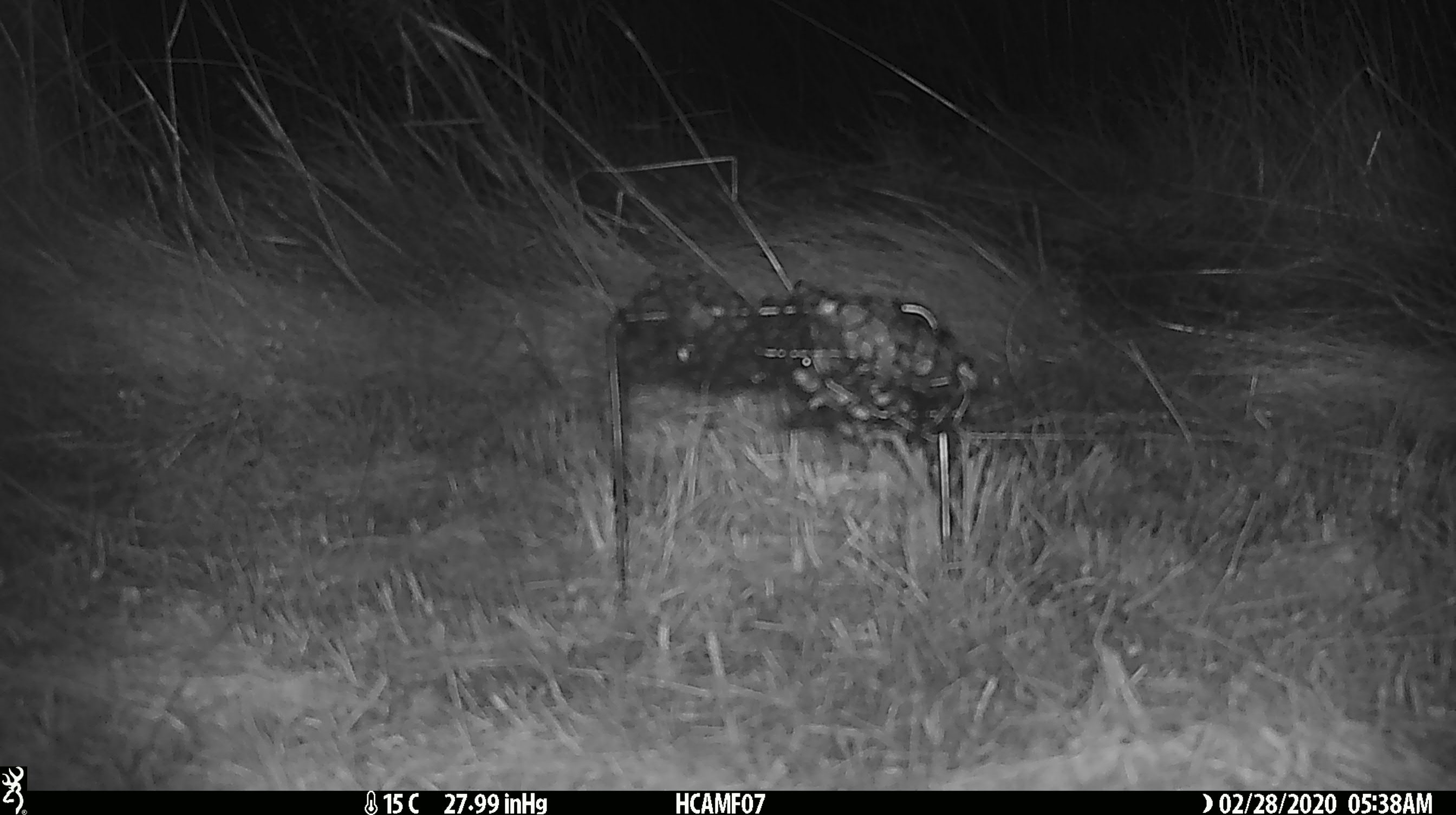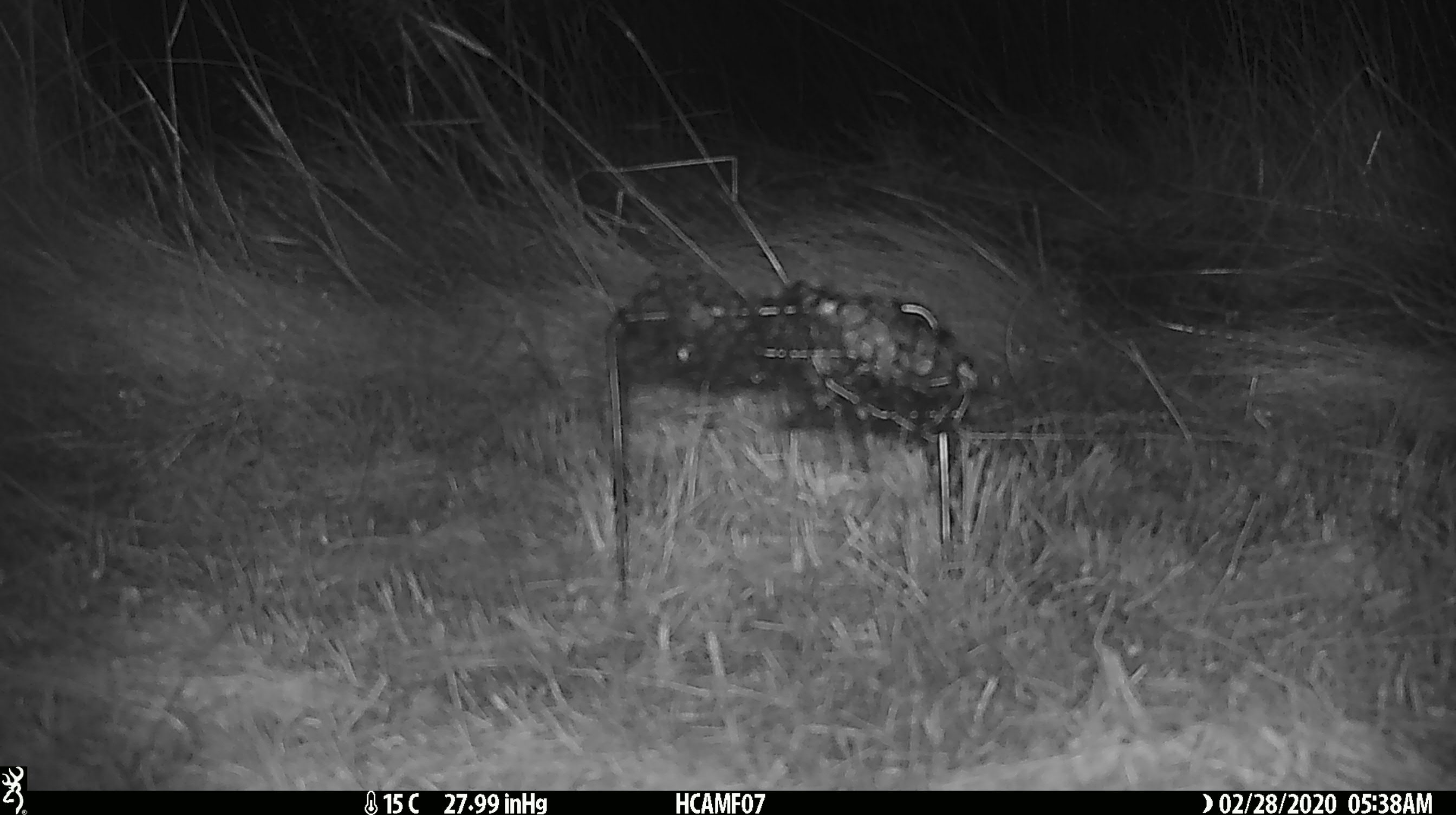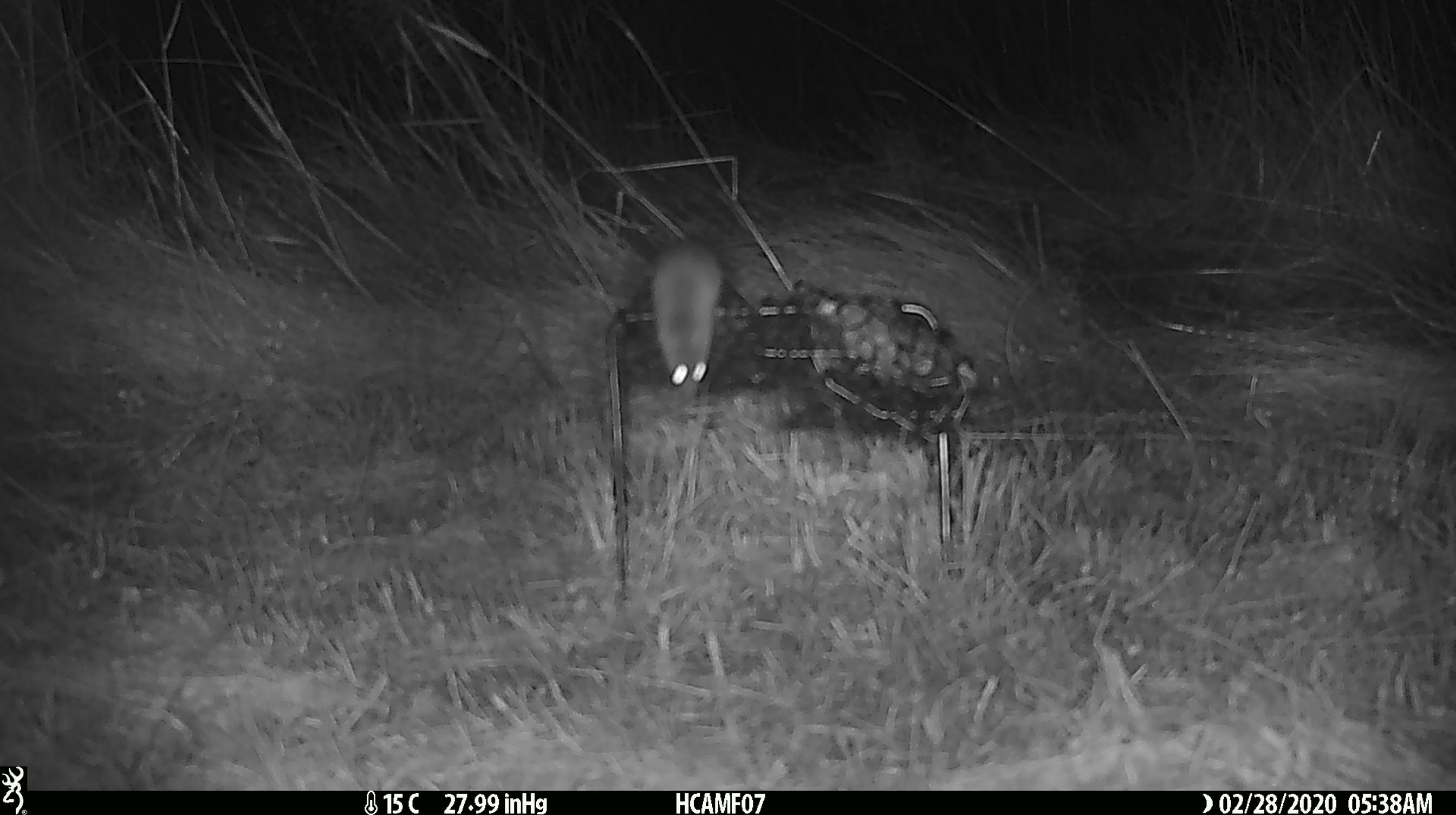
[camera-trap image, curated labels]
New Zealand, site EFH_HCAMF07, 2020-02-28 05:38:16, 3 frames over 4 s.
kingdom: Animalia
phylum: Chordata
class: Mammalia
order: Rodentia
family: Muridae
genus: Mus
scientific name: Mus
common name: mouse